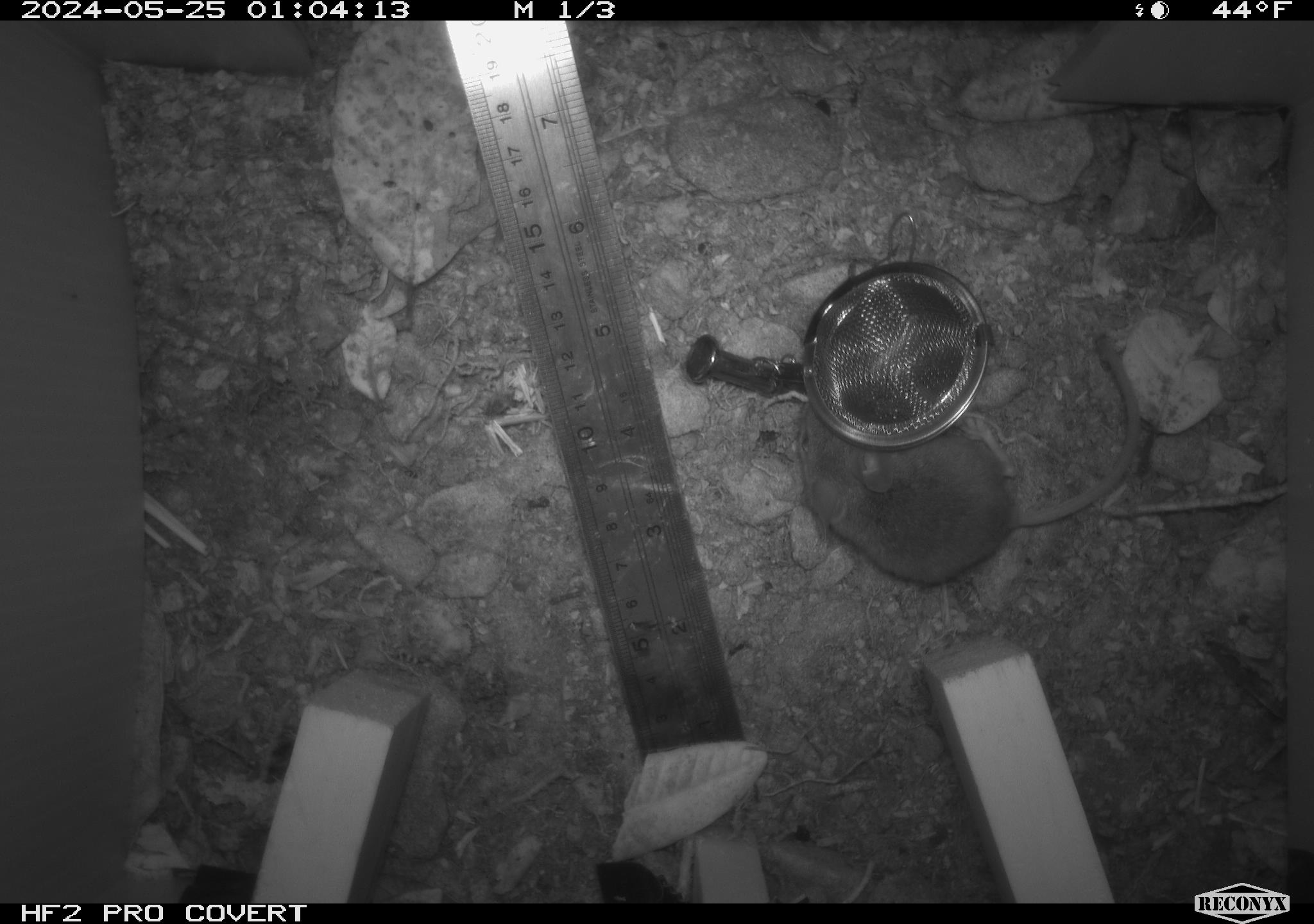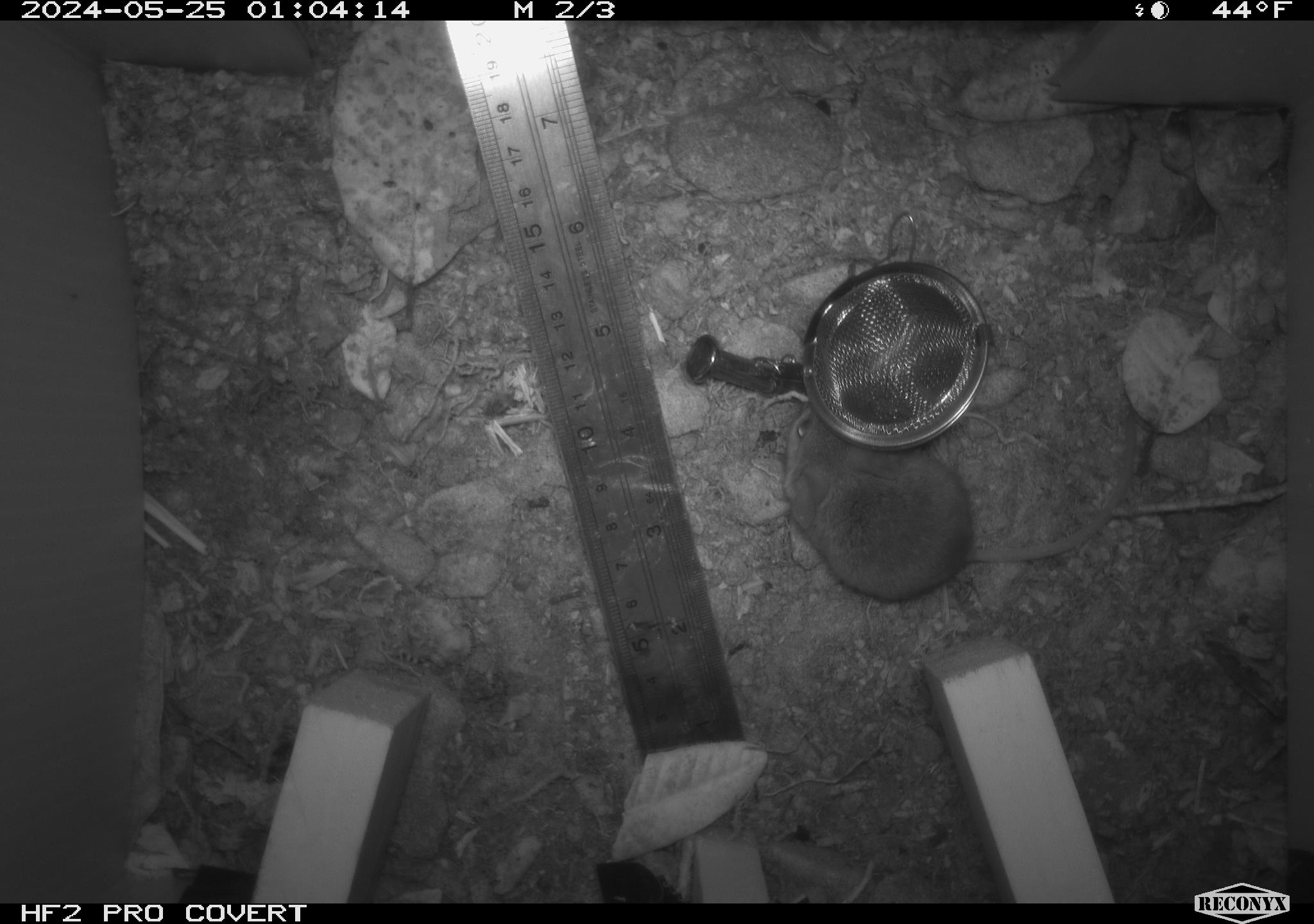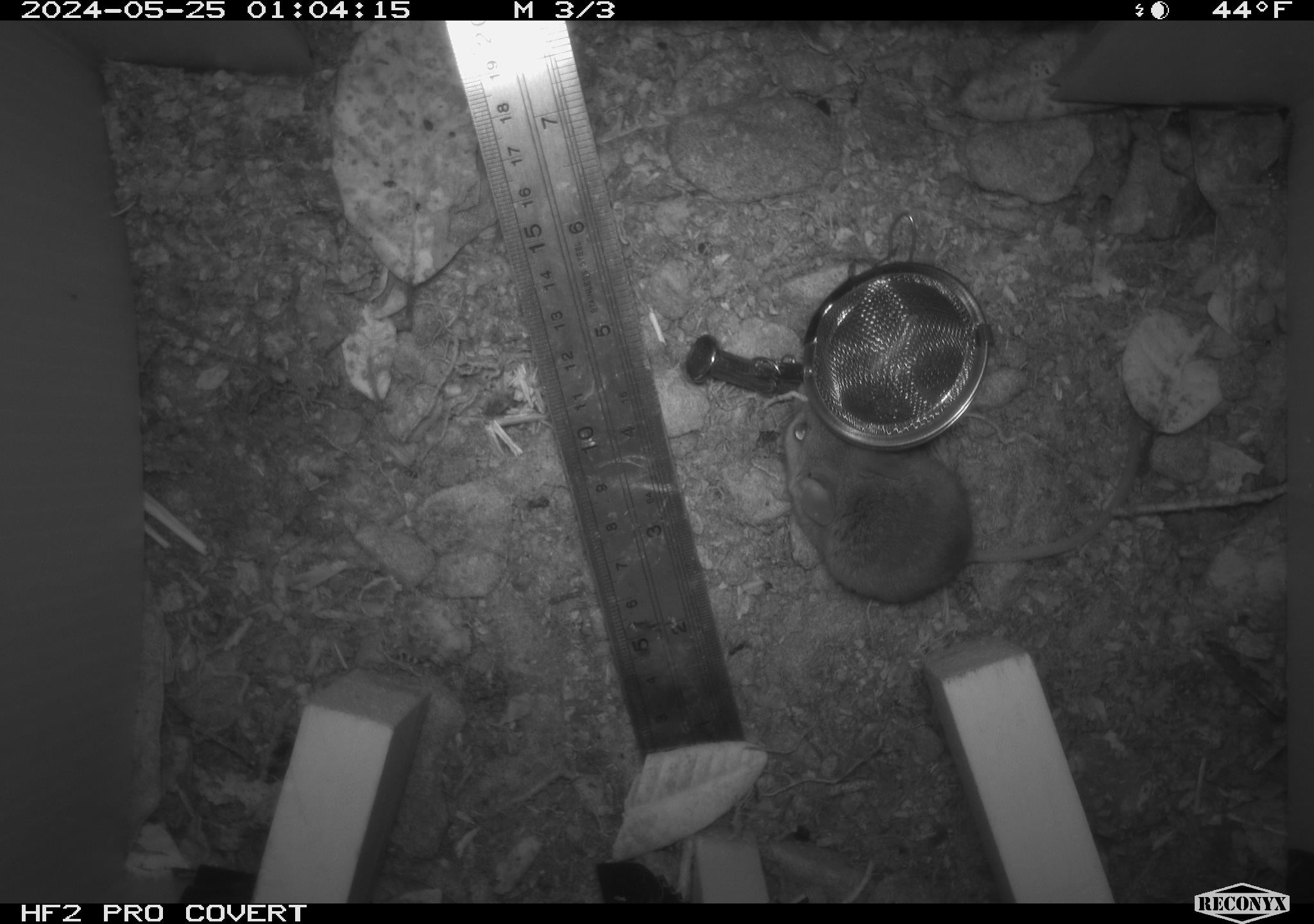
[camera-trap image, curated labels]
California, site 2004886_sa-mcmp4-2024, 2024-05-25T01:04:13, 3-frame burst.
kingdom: Animalia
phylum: Chordata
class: Mammalia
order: Rodentia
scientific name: Rodentia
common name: mouse species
Mouse species (Rodentia).